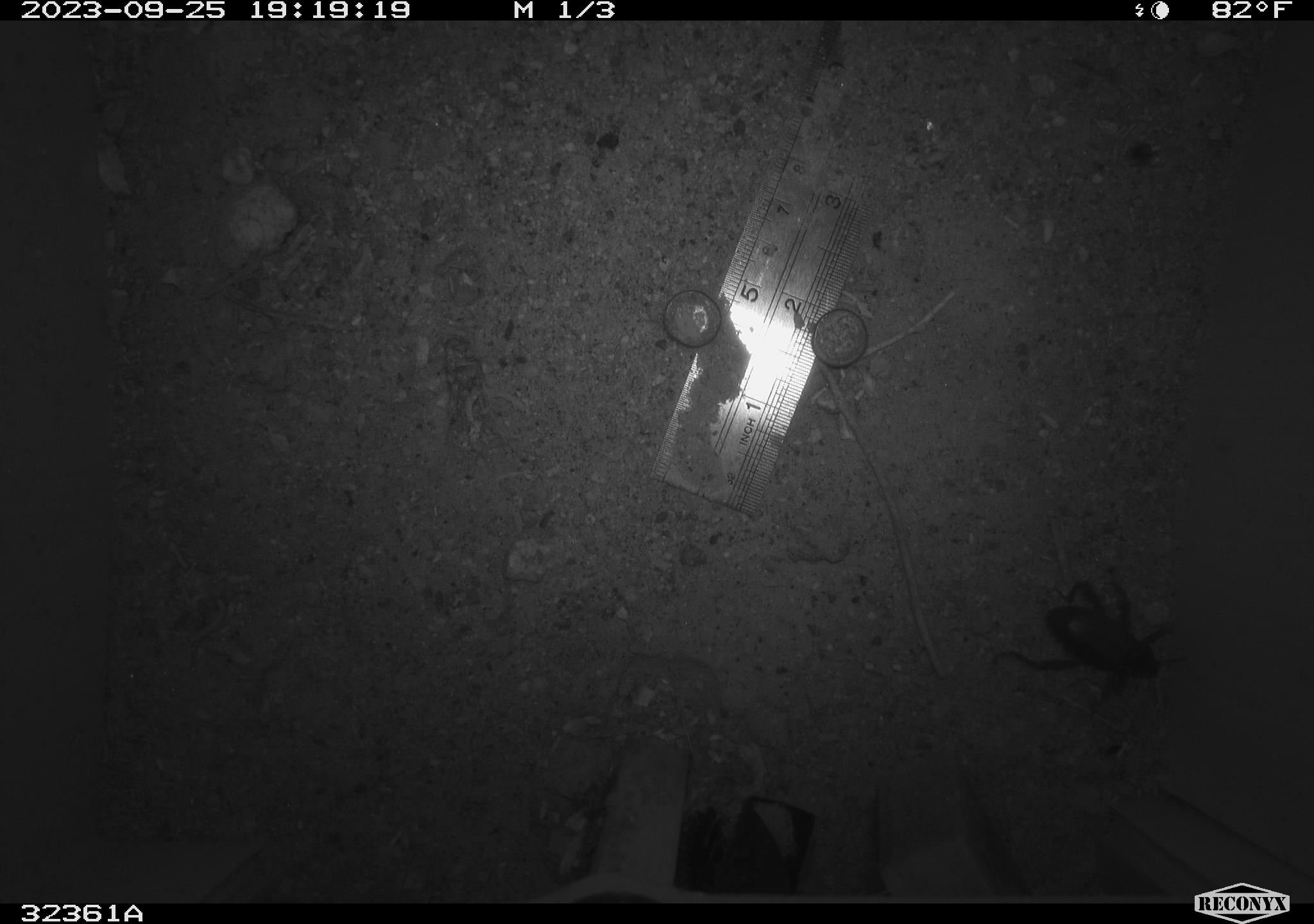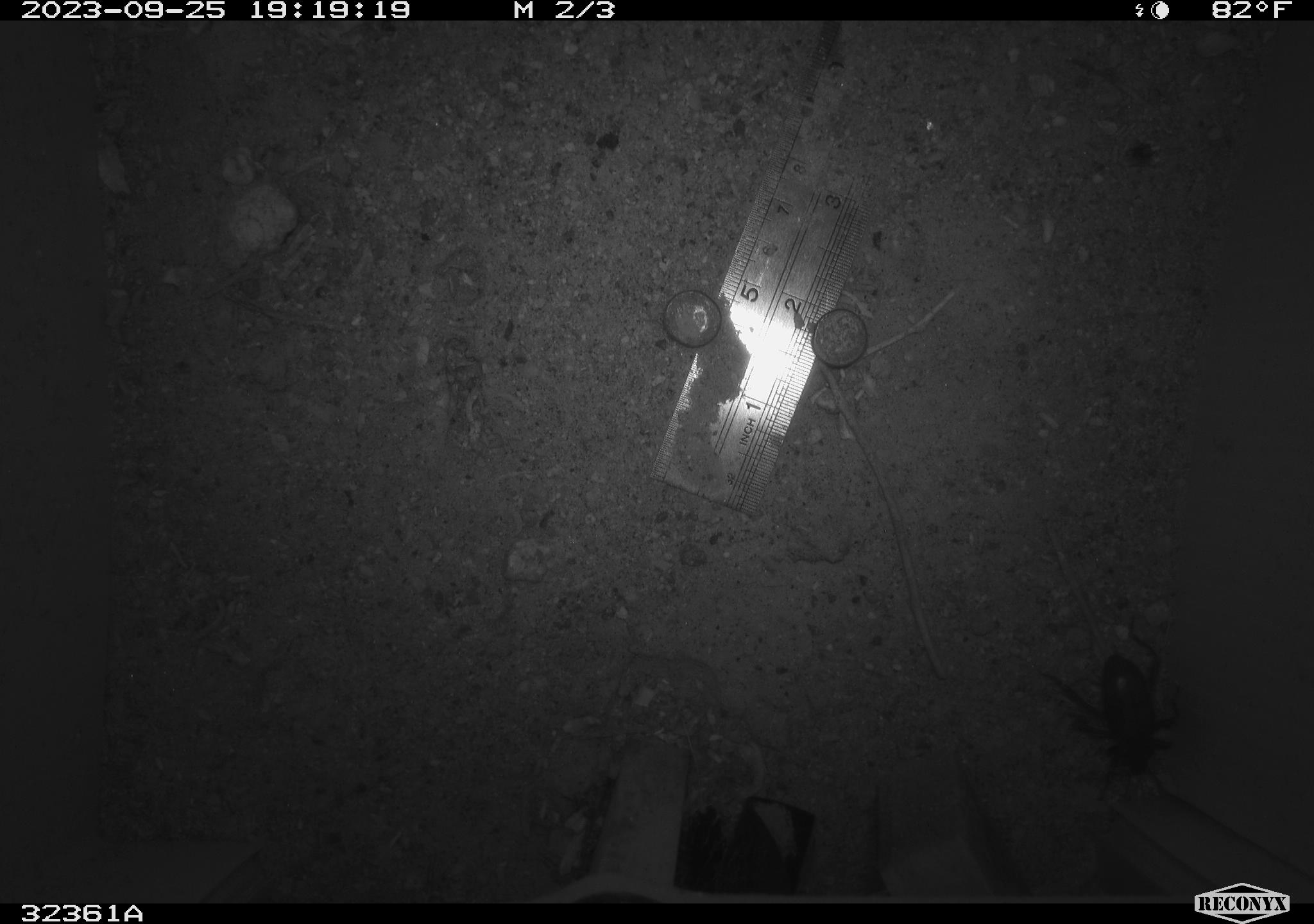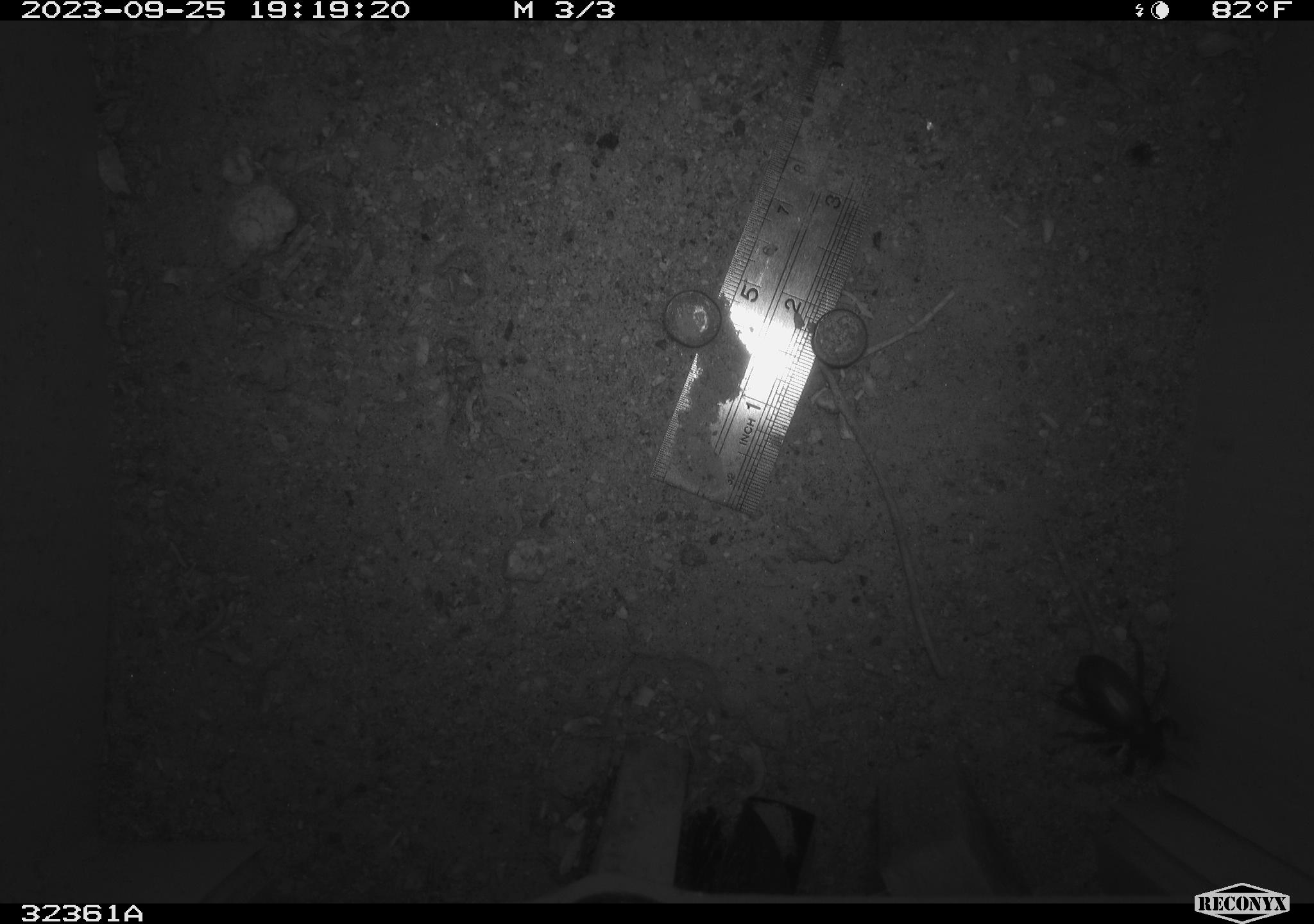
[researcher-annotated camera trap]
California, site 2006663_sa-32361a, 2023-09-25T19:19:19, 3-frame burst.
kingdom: Animalia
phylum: Arthropoda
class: Insecta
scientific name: Insecta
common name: insect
Insect (Insecta).